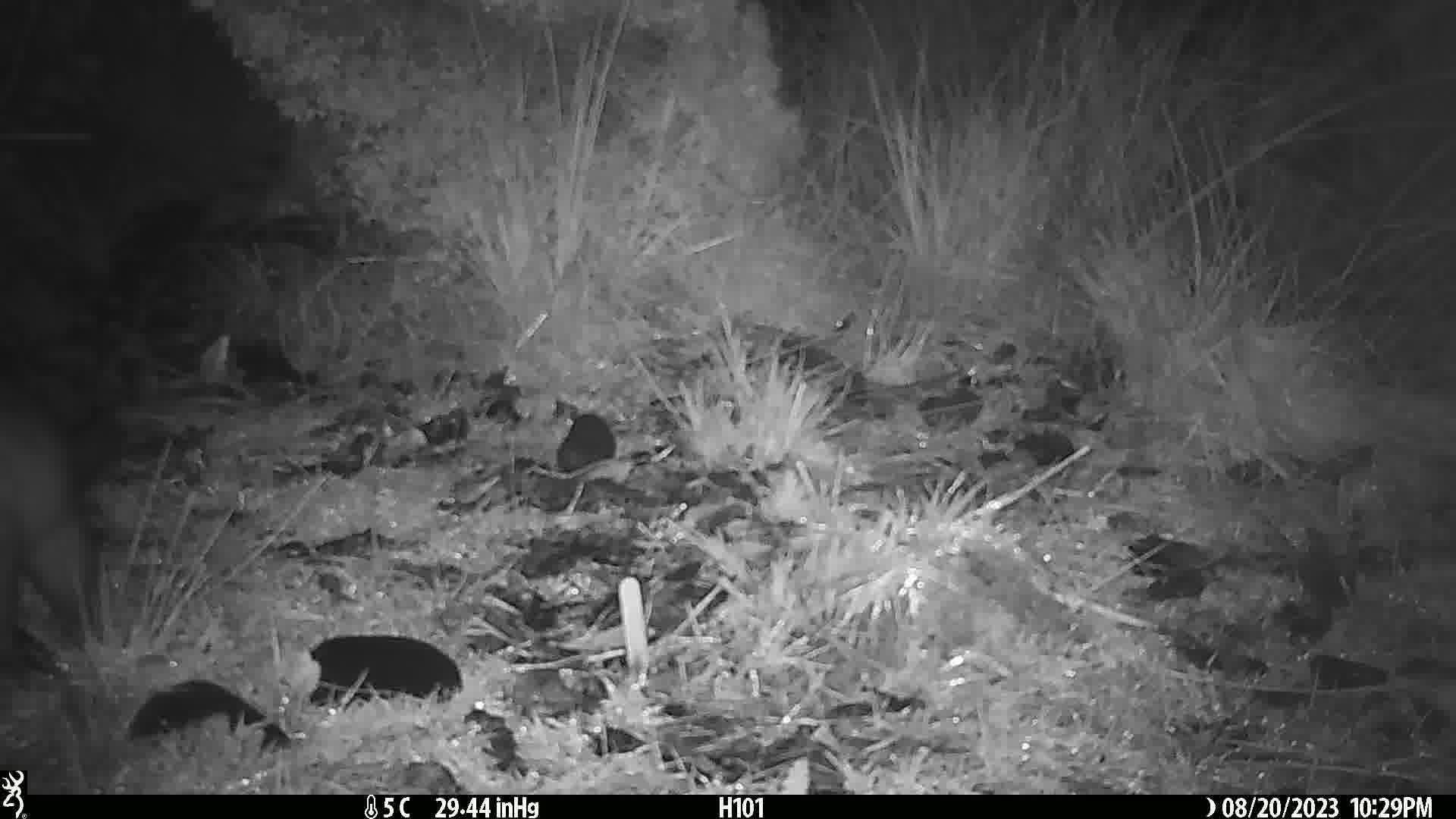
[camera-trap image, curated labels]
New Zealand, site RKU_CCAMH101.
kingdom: Animalia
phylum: Chordata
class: Mammalia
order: Diprotodontia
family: Phalangeridae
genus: Trichosurus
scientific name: Trichosurus vulpecula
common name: common brushtail possum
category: possum